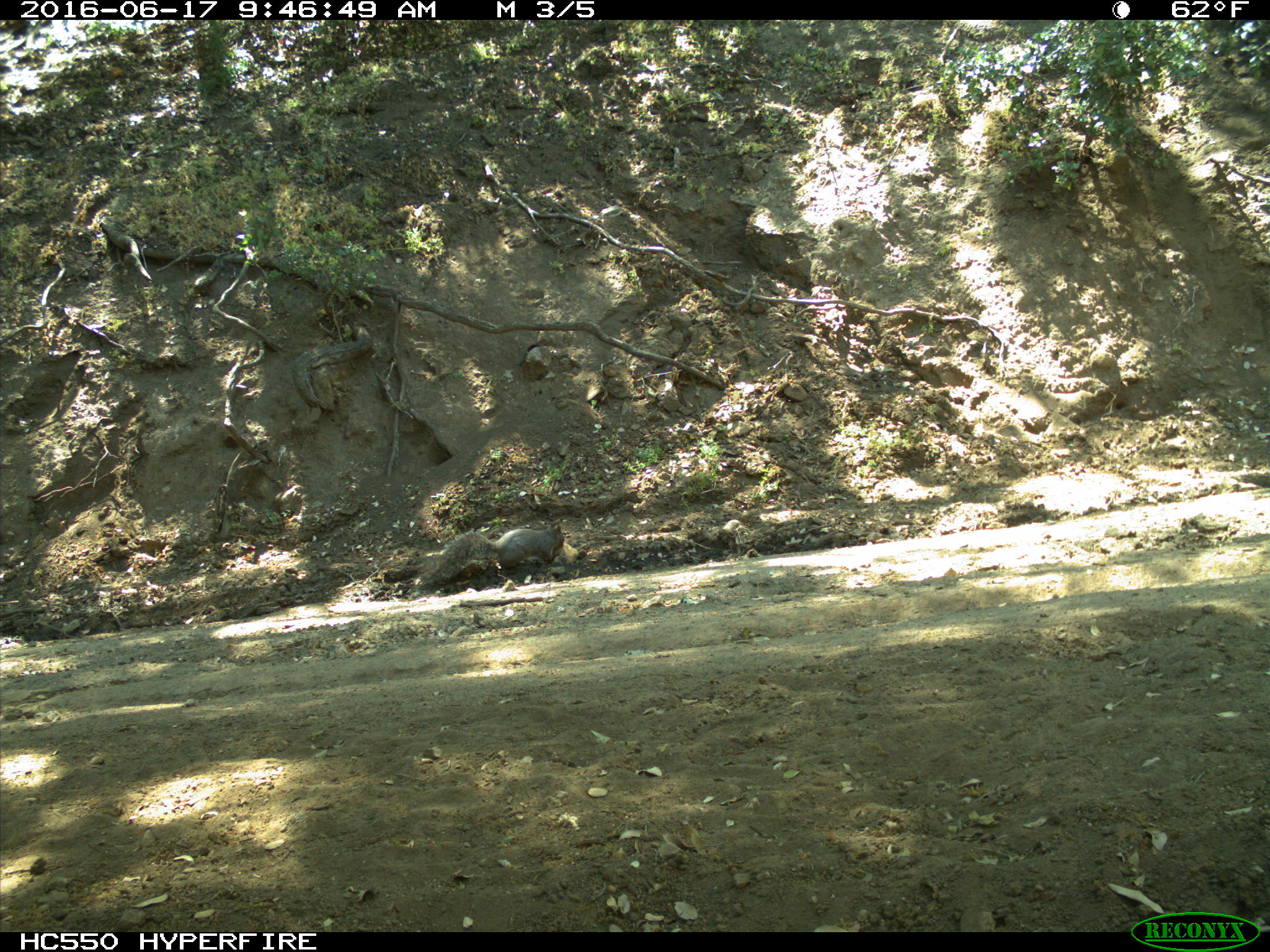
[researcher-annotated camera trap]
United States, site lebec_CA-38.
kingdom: Animalia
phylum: Chordata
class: Mammalia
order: Rodentia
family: Sciuridae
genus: Sciurus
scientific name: Sciurus carolinensis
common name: eastern gray squirrel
Sciurus carolinensis (eastern gray squirrel).